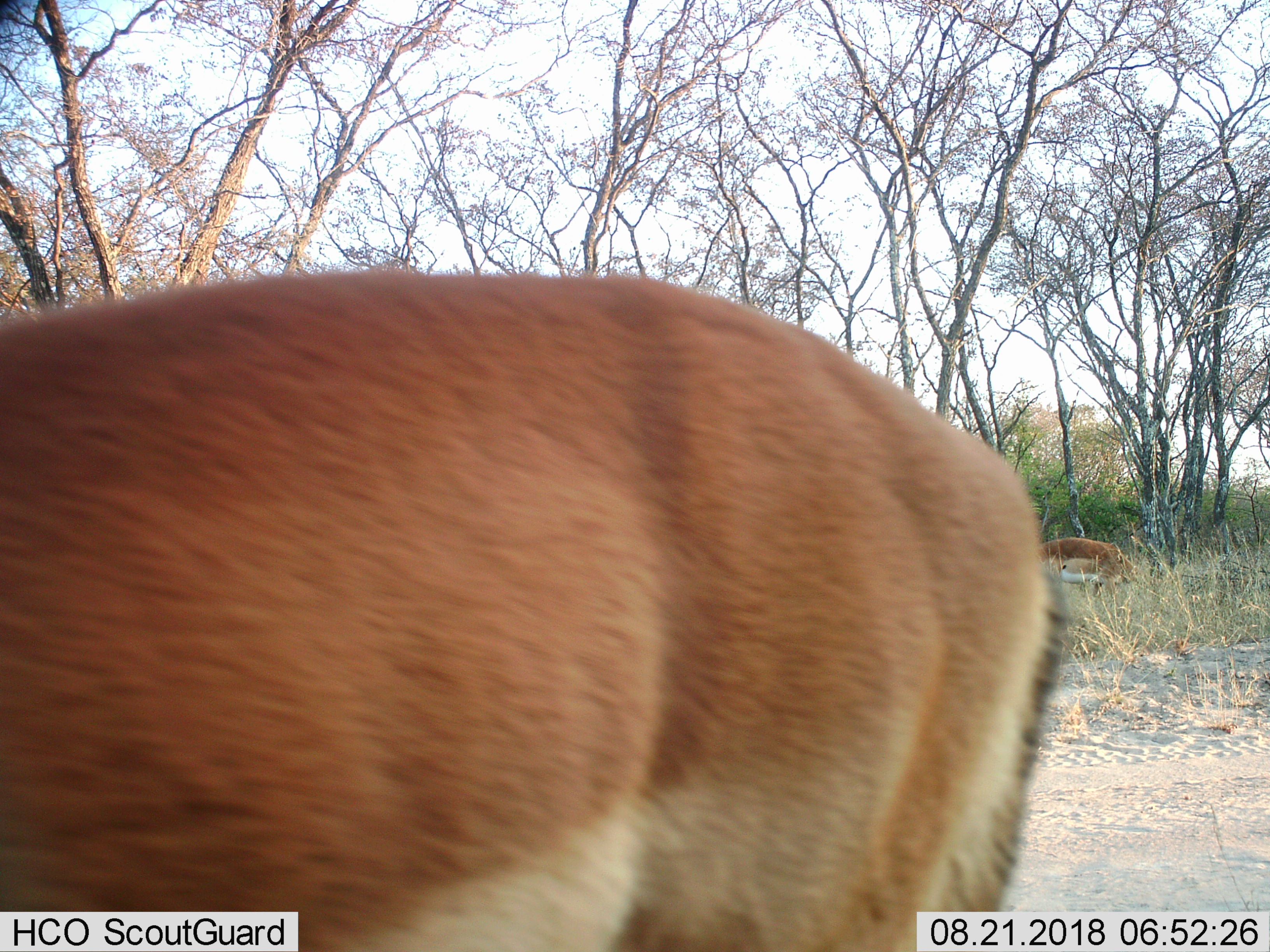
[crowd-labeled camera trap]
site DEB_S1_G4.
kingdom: Animalia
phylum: Chordata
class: Mammalia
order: Artiodactyla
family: Bovidae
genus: Aepyceros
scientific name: Aepyceros melampus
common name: impala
Impala (Aepyceros melampus), count 2. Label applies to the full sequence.